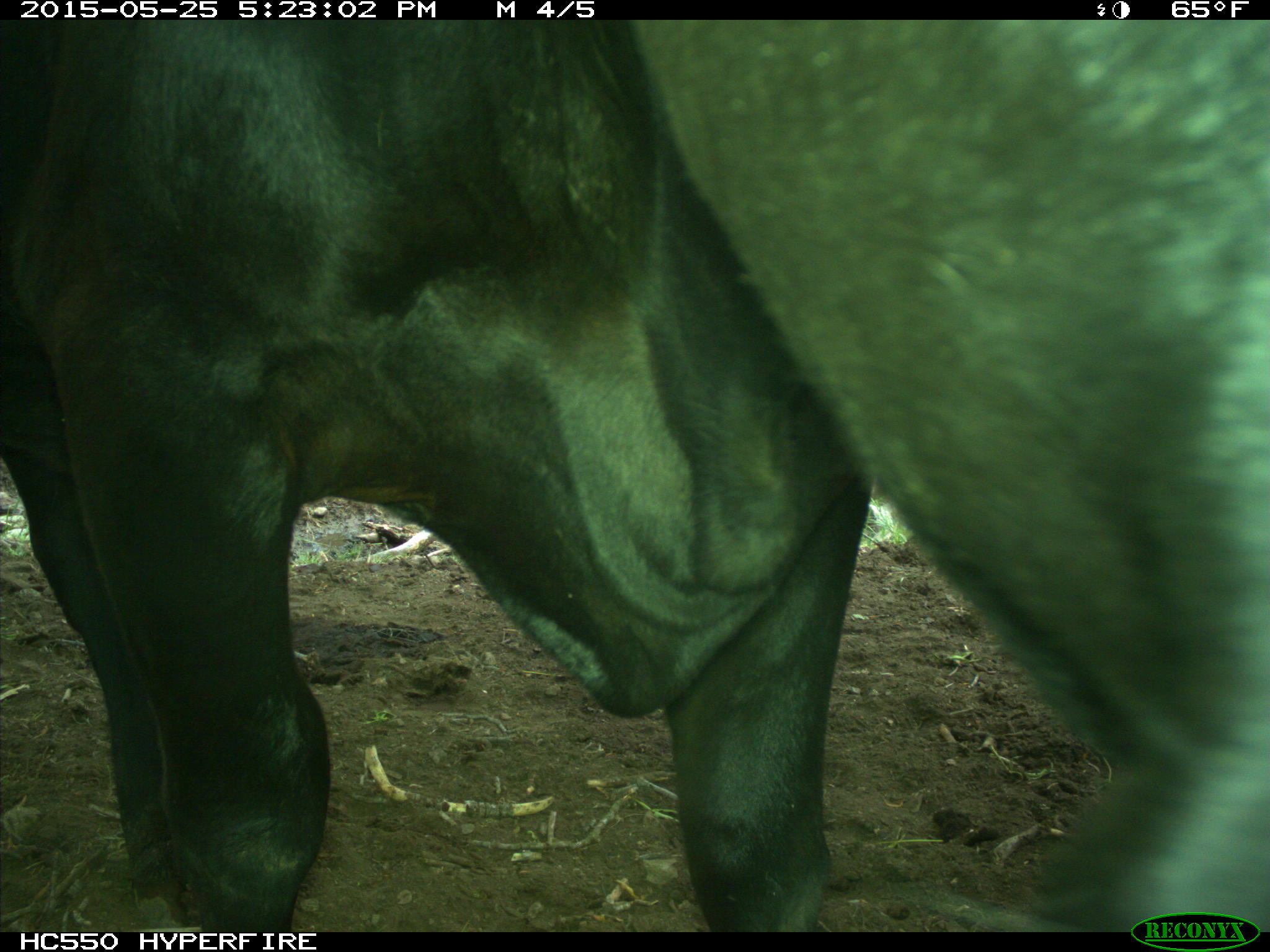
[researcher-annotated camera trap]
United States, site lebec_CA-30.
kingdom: Animalia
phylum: Chordata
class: Mammalia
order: Artiodactyla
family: Bovidae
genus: Bos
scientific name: Bos taurus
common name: domestic cow